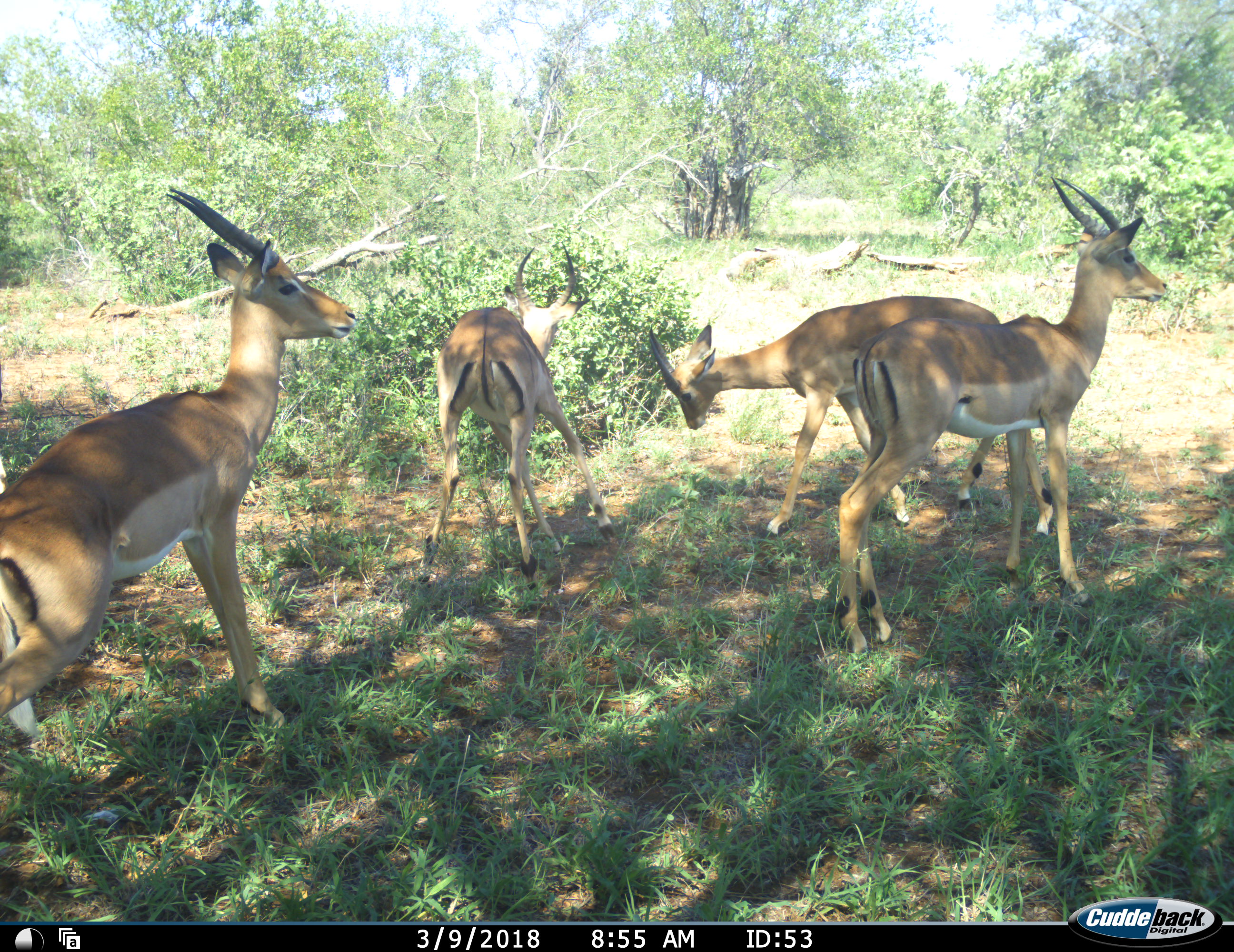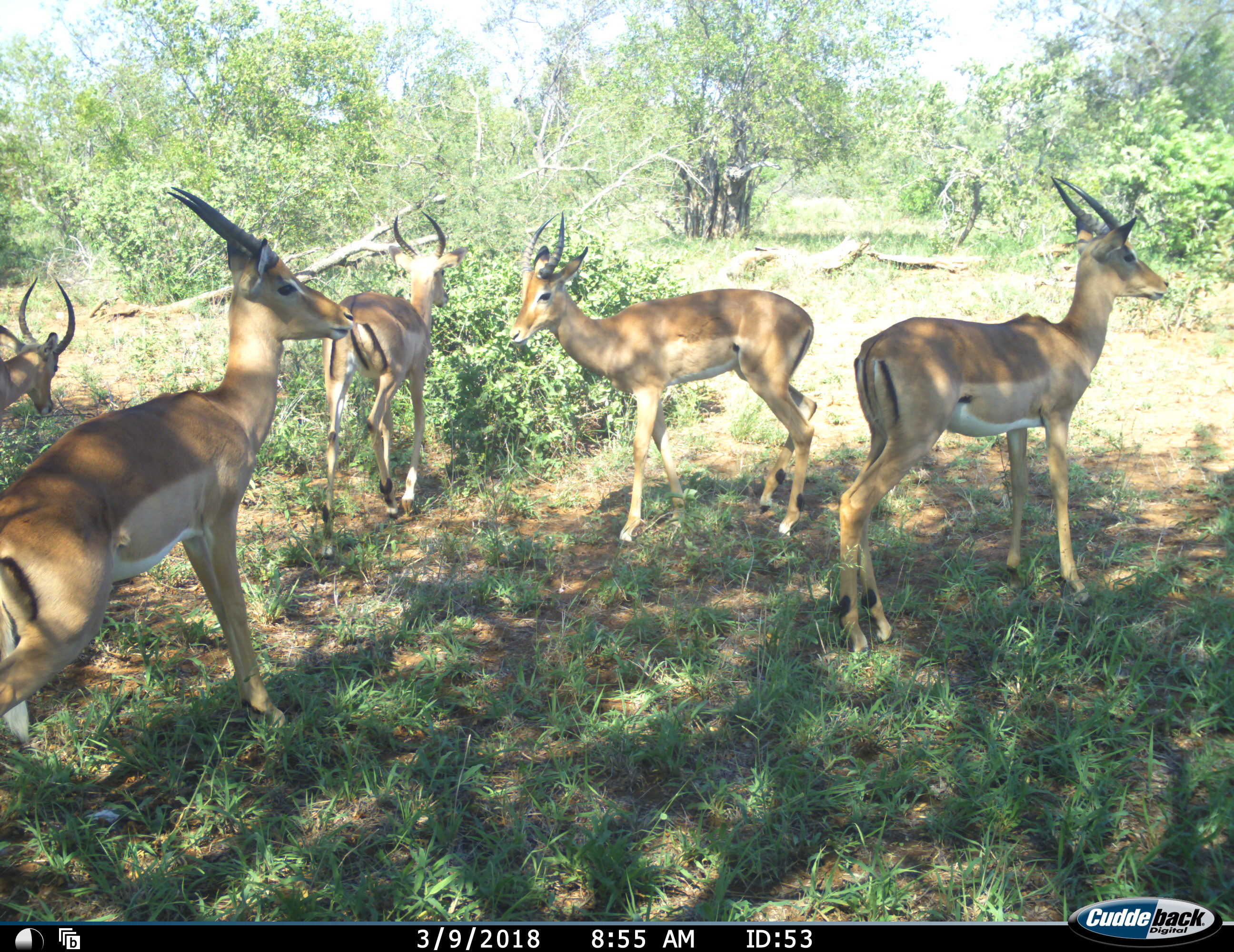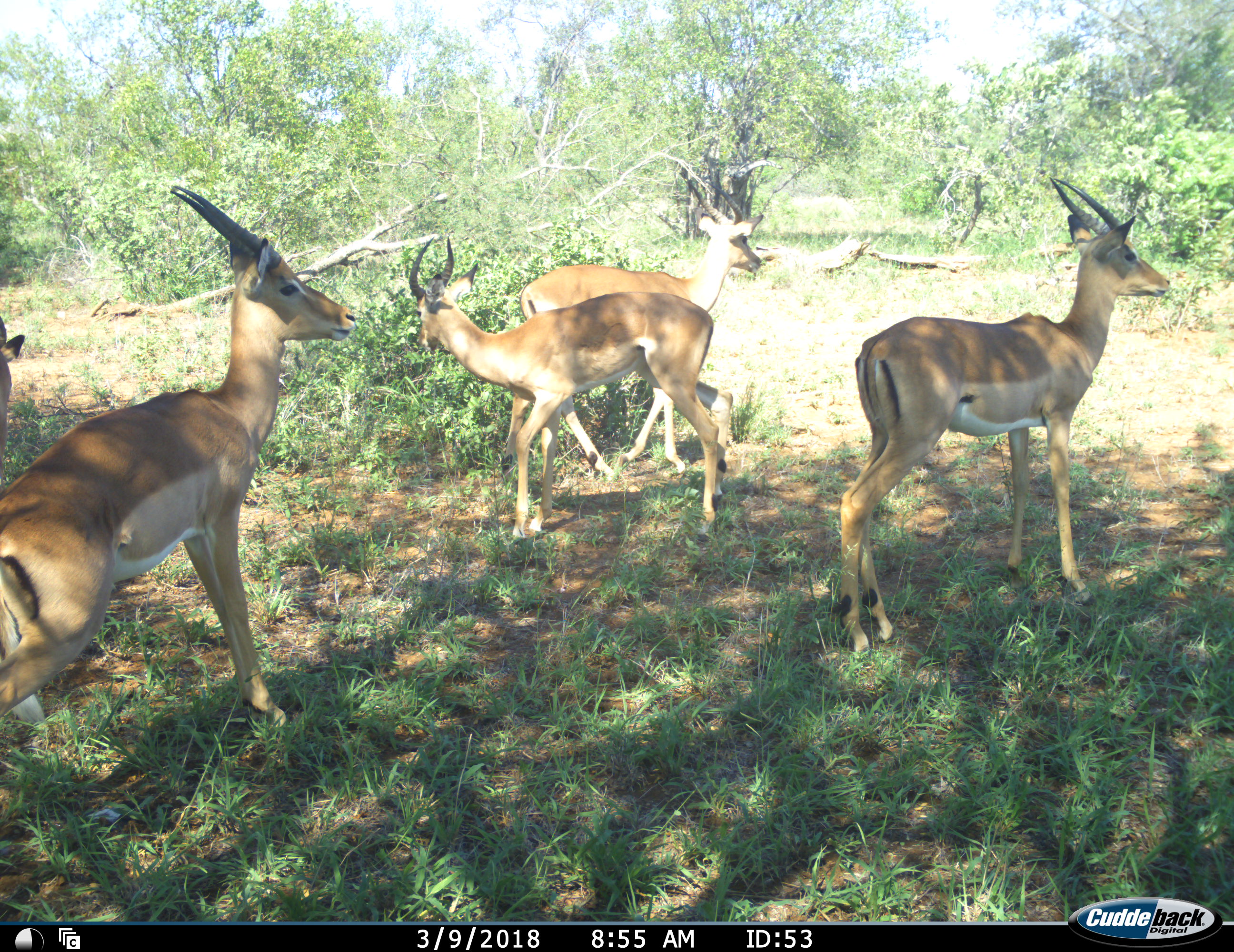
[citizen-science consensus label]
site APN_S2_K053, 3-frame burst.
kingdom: Animalia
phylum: Chordata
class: Mammalia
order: Artiodactyla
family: Bovidae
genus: Aepyceros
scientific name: Aepyceros melampus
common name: impala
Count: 5.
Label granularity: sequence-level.